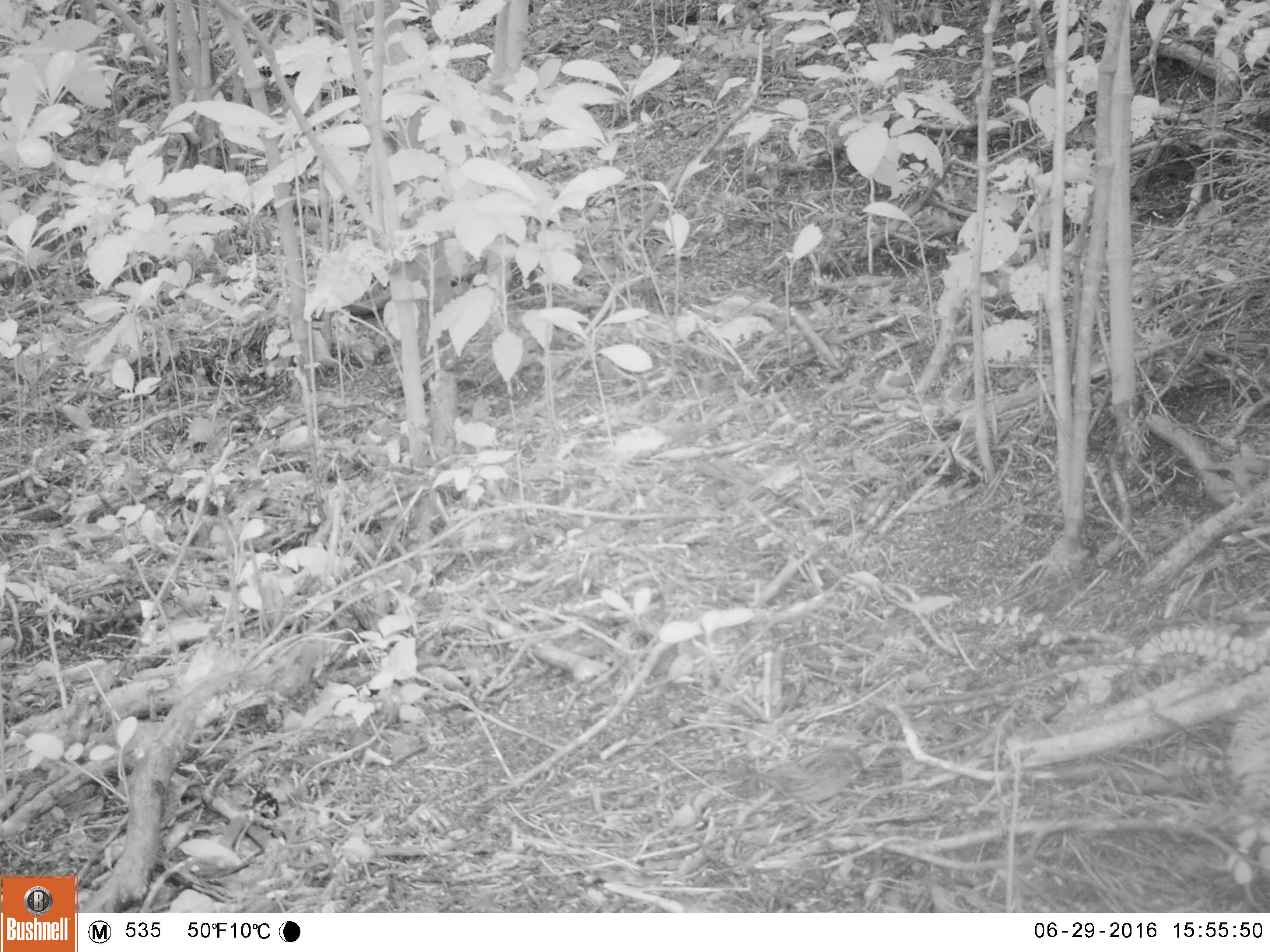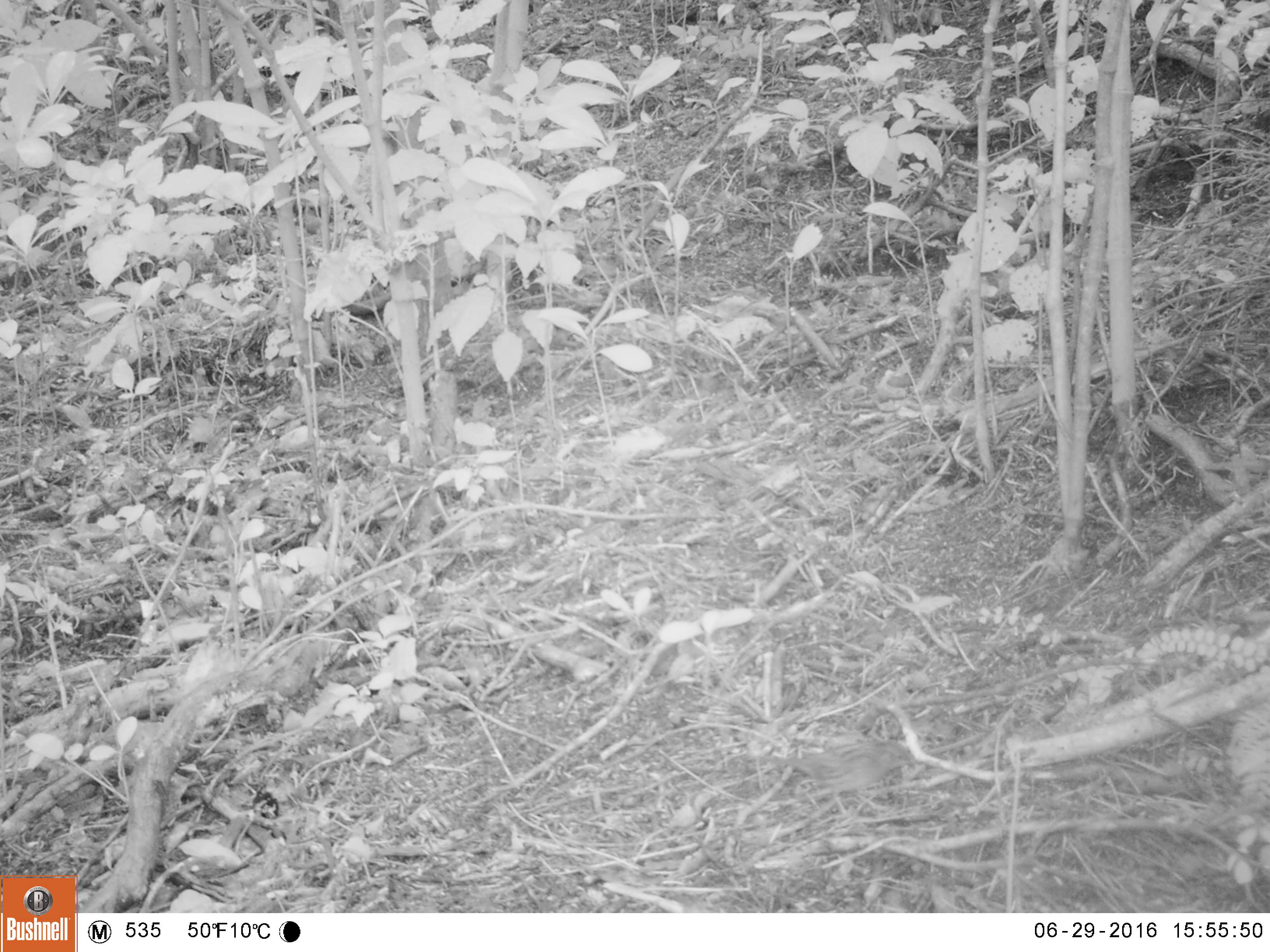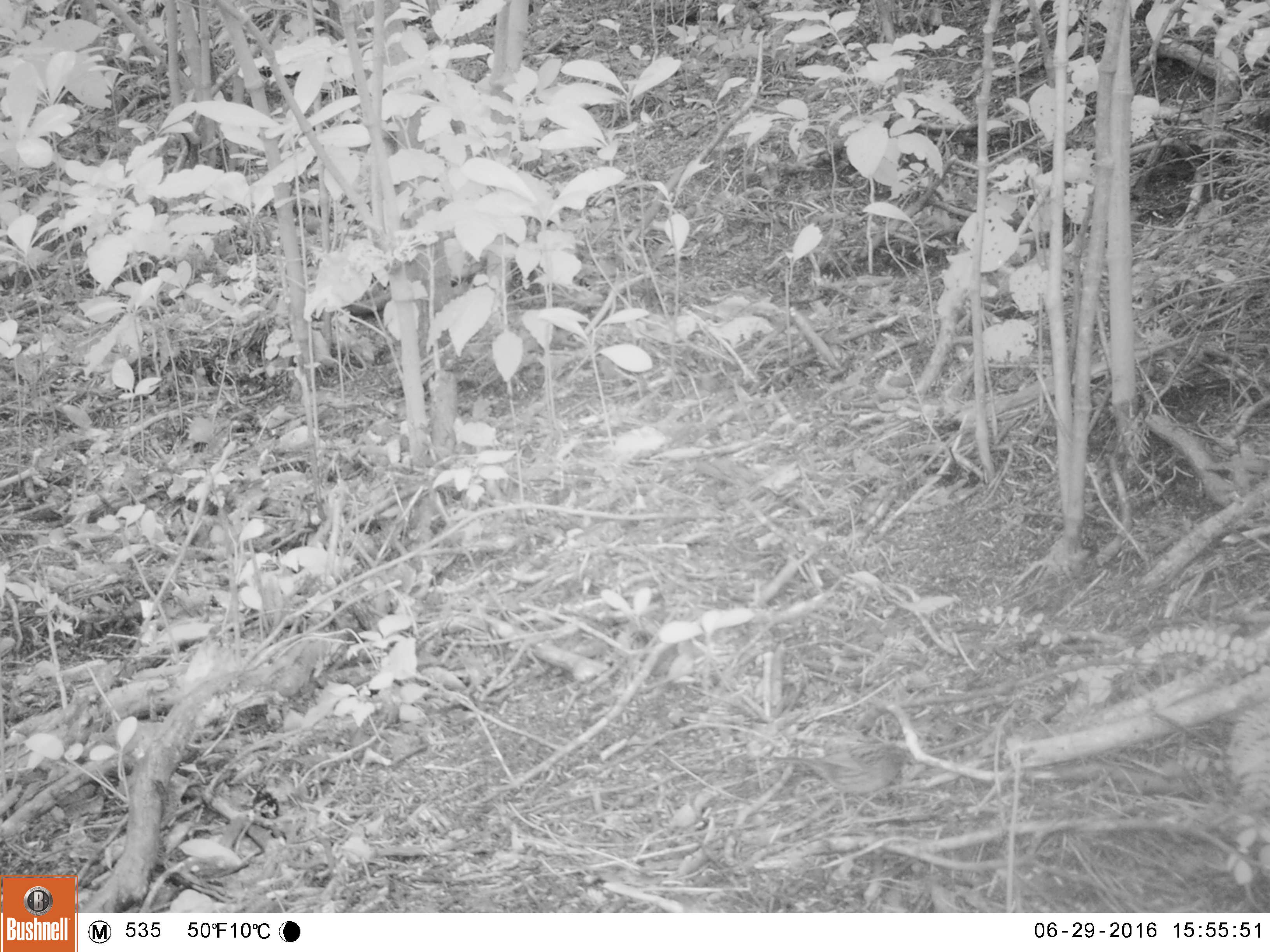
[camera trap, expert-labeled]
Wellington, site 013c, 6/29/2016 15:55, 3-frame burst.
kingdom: Animalia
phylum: Chordata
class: Aves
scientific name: Aves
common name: bird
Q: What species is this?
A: Bird (Aves).